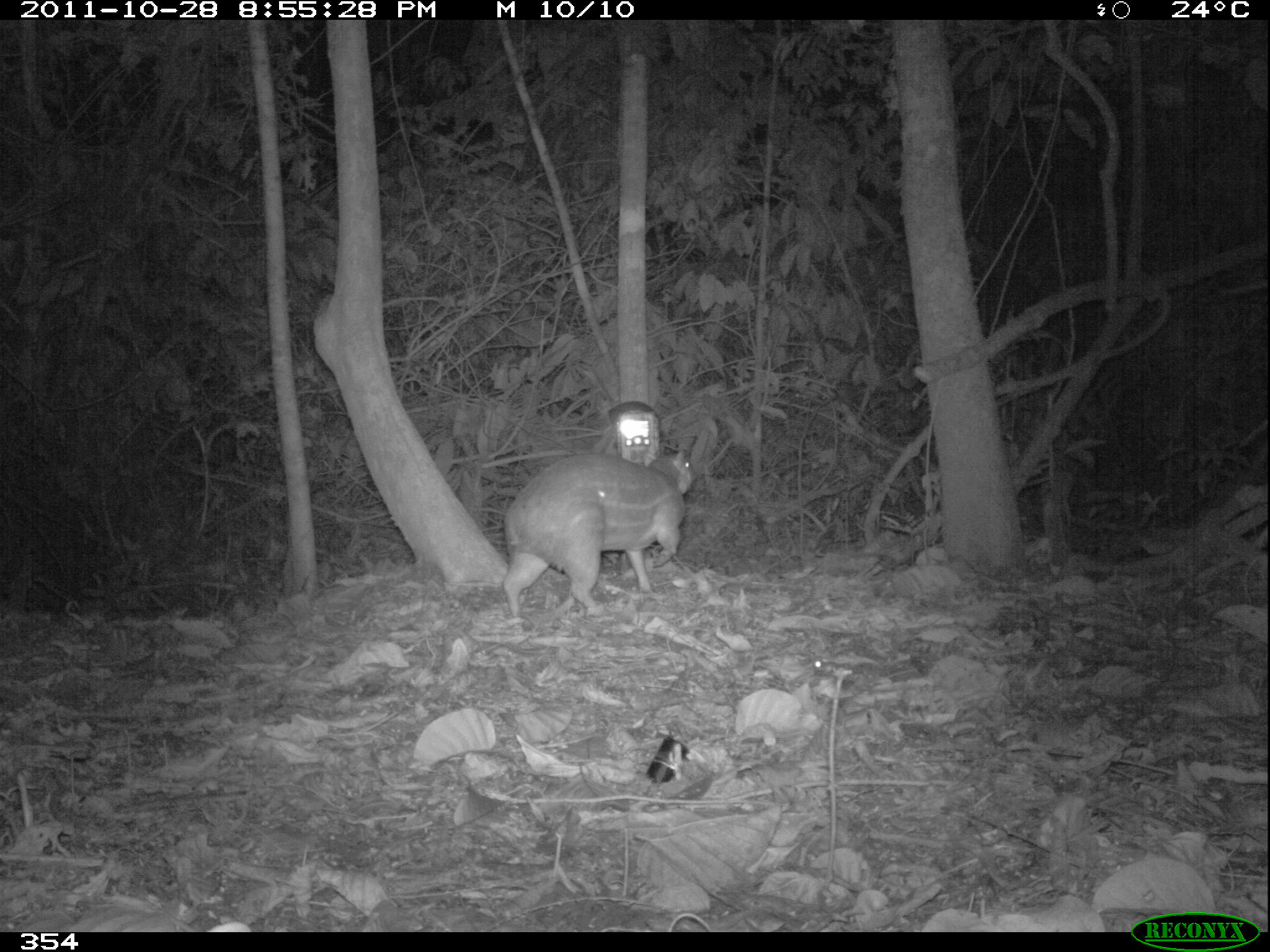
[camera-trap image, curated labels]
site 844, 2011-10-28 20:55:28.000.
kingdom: Animalia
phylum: Chordata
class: Mammalia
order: Rodentia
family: Cuniculidae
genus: Cuniculus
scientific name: Cuniculus paca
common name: spotted paca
Cuniculus paca (spotted paca).